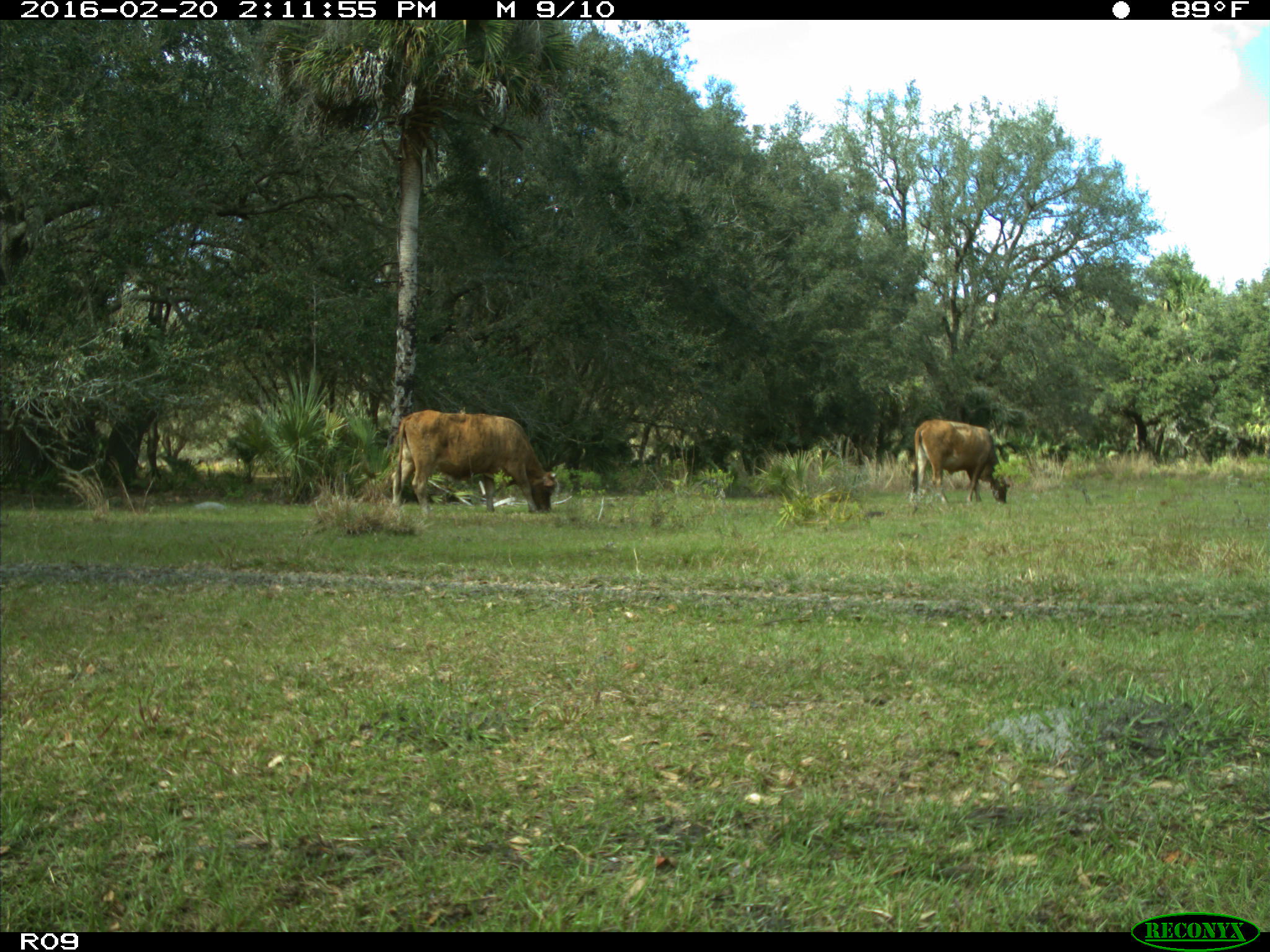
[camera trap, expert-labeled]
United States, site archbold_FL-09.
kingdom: Animalia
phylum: Chordata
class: Mammalia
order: Artiodactyla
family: Bovidae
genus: Bos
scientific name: Bos taurus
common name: domestic cow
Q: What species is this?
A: Bos taurus (domestic cow).